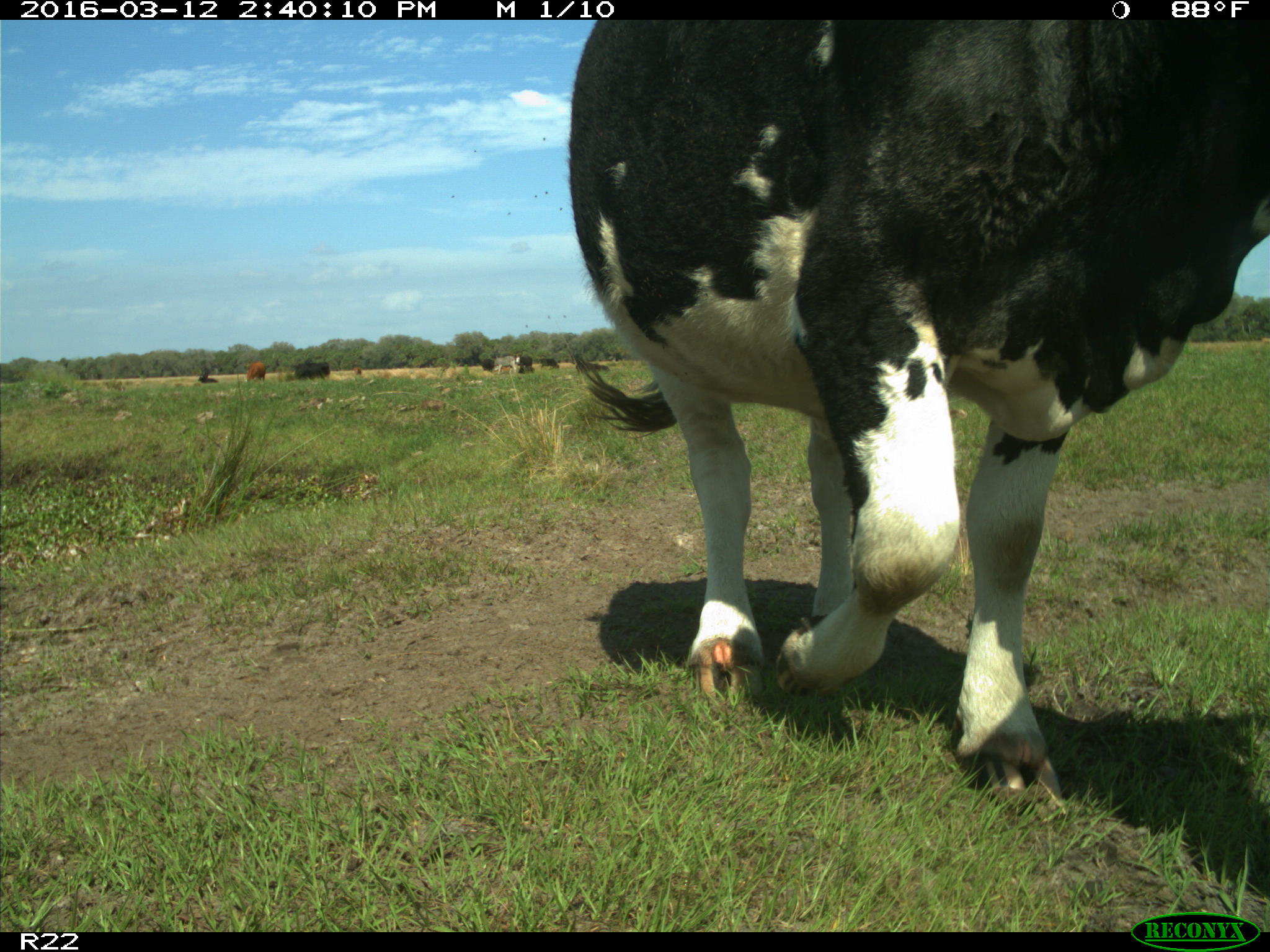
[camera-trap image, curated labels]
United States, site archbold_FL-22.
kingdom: Animalia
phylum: Chordata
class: Mammalia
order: Artiodactyla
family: Bovidae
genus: Bos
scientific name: Bos taurus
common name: domestic cow